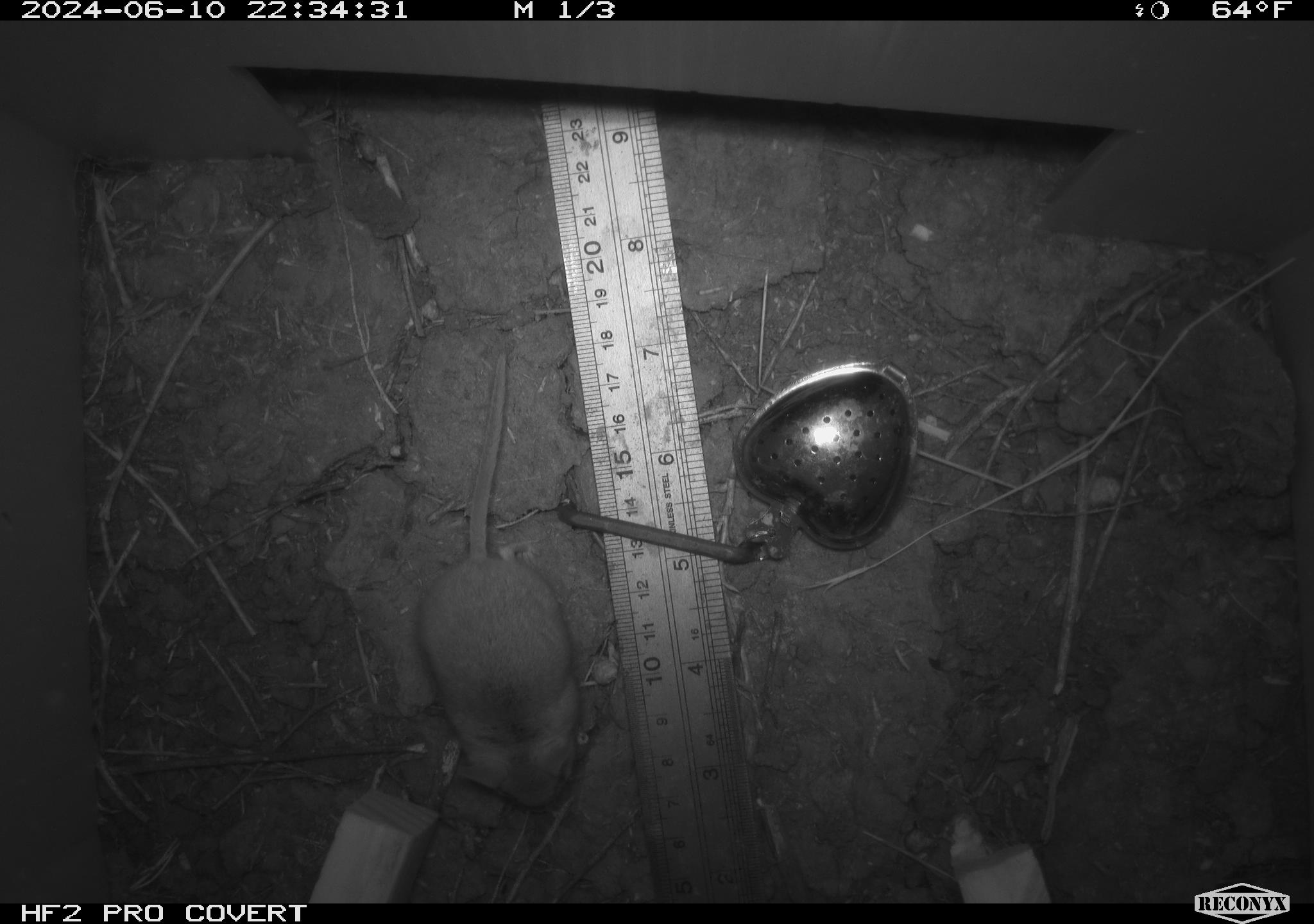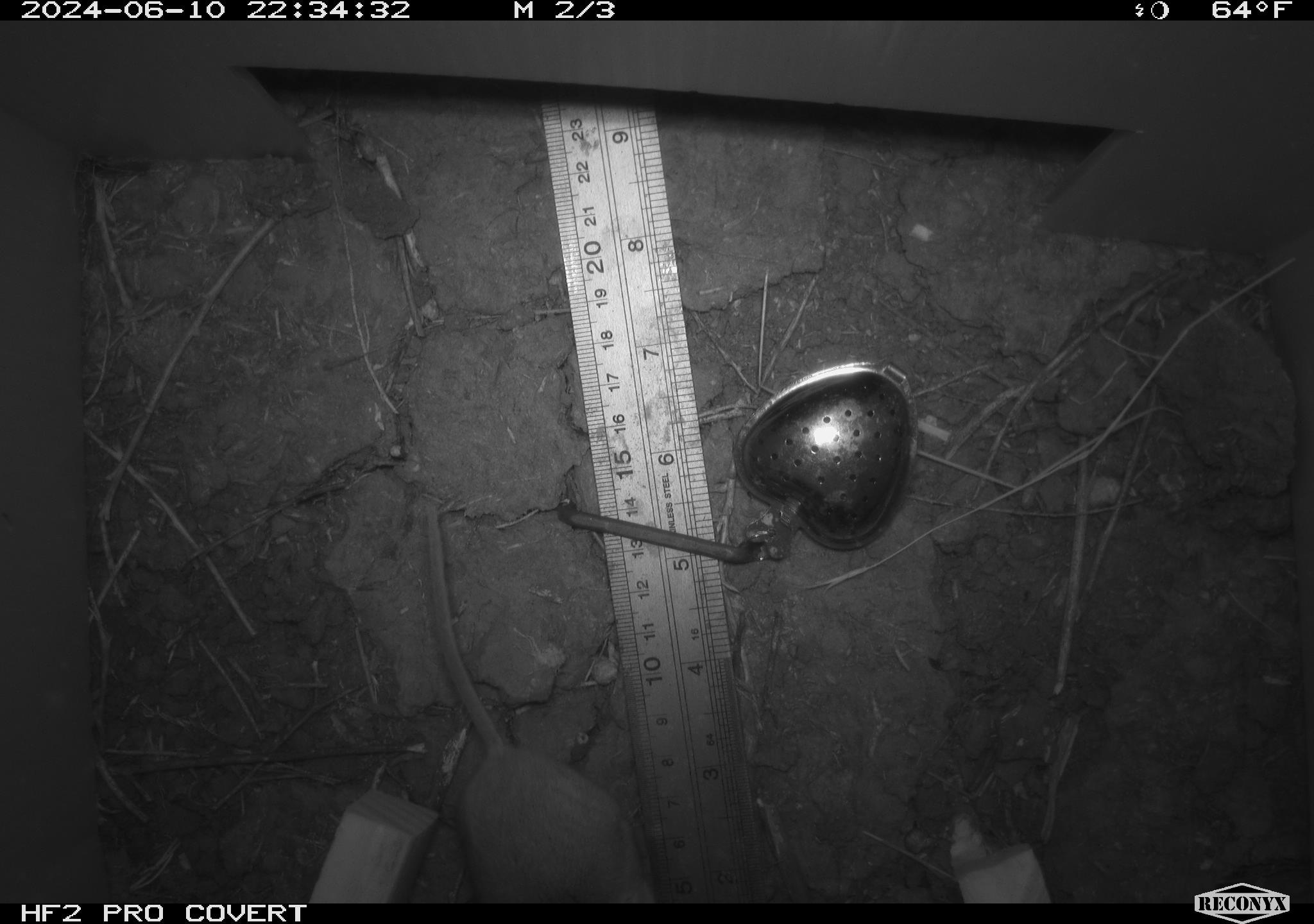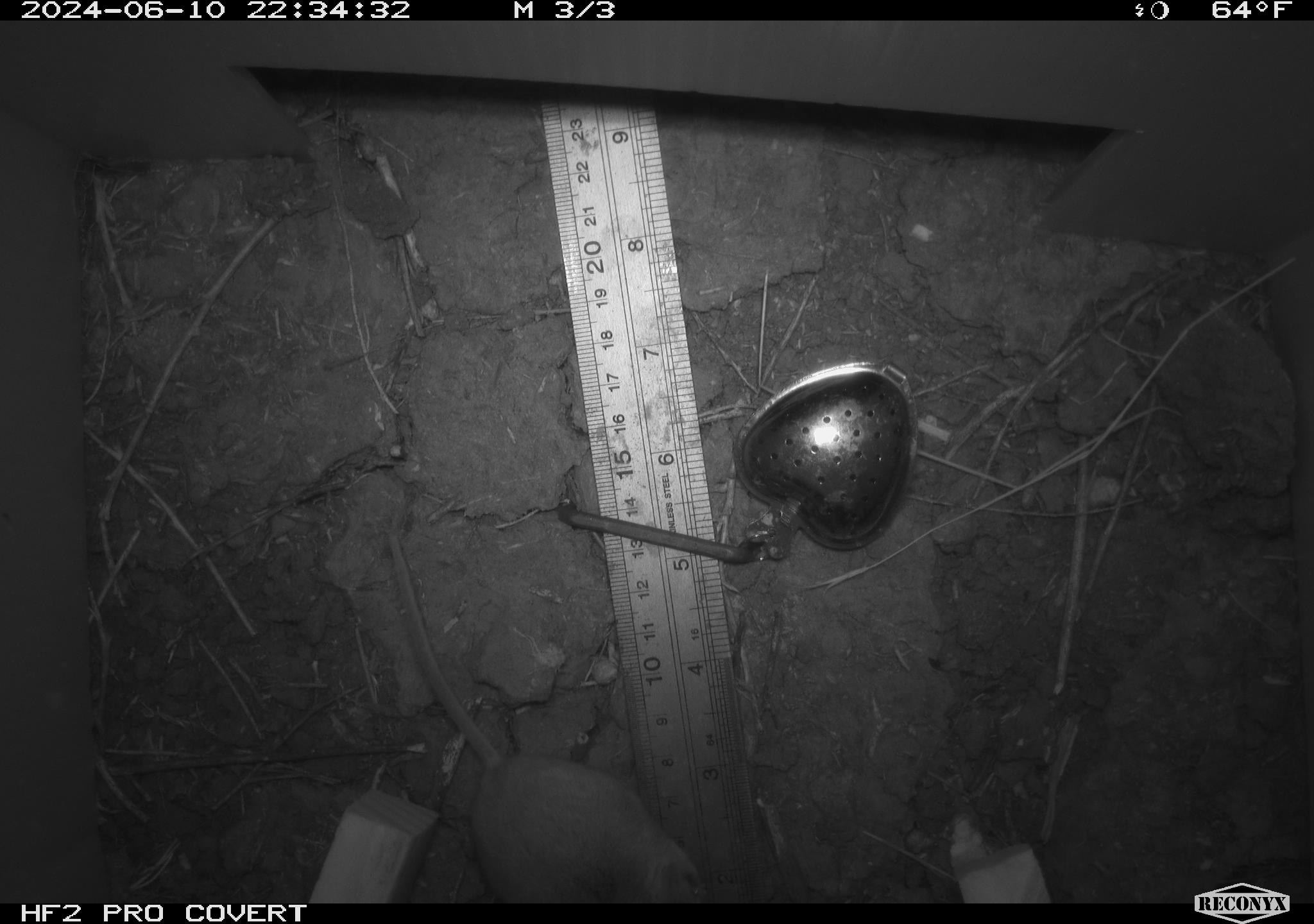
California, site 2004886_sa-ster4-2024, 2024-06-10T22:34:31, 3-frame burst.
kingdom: Animalia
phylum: Chordata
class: Mammalia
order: Rodentia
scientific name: Rodentia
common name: mouse species